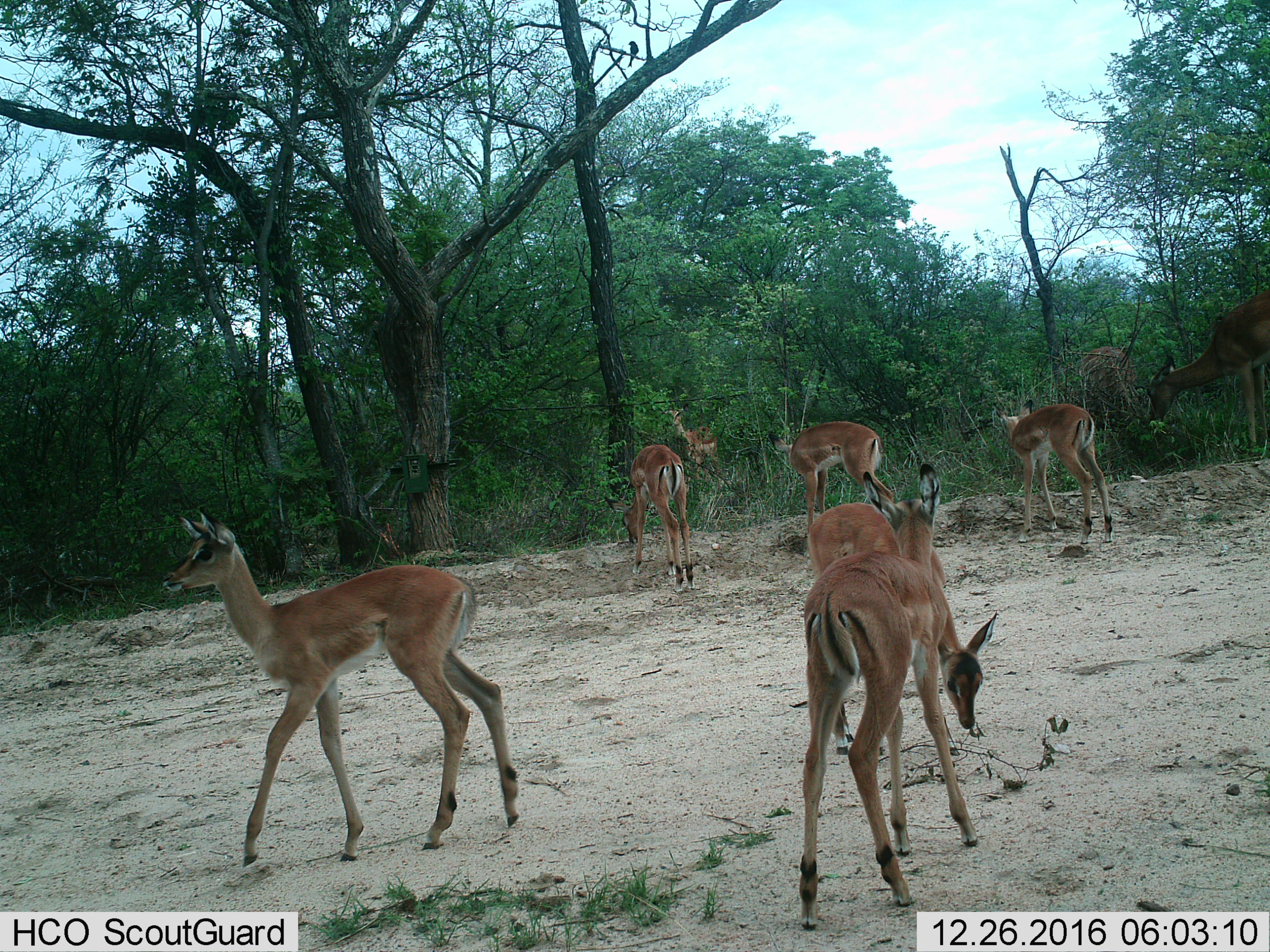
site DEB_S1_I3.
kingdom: Animalia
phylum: Chordata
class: Mammalia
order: Artiodactyla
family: Bovidae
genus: Aepyceros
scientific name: Aepyceros melampus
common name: impala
Impala (Aepyceros melampus), count 8. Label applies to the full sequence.